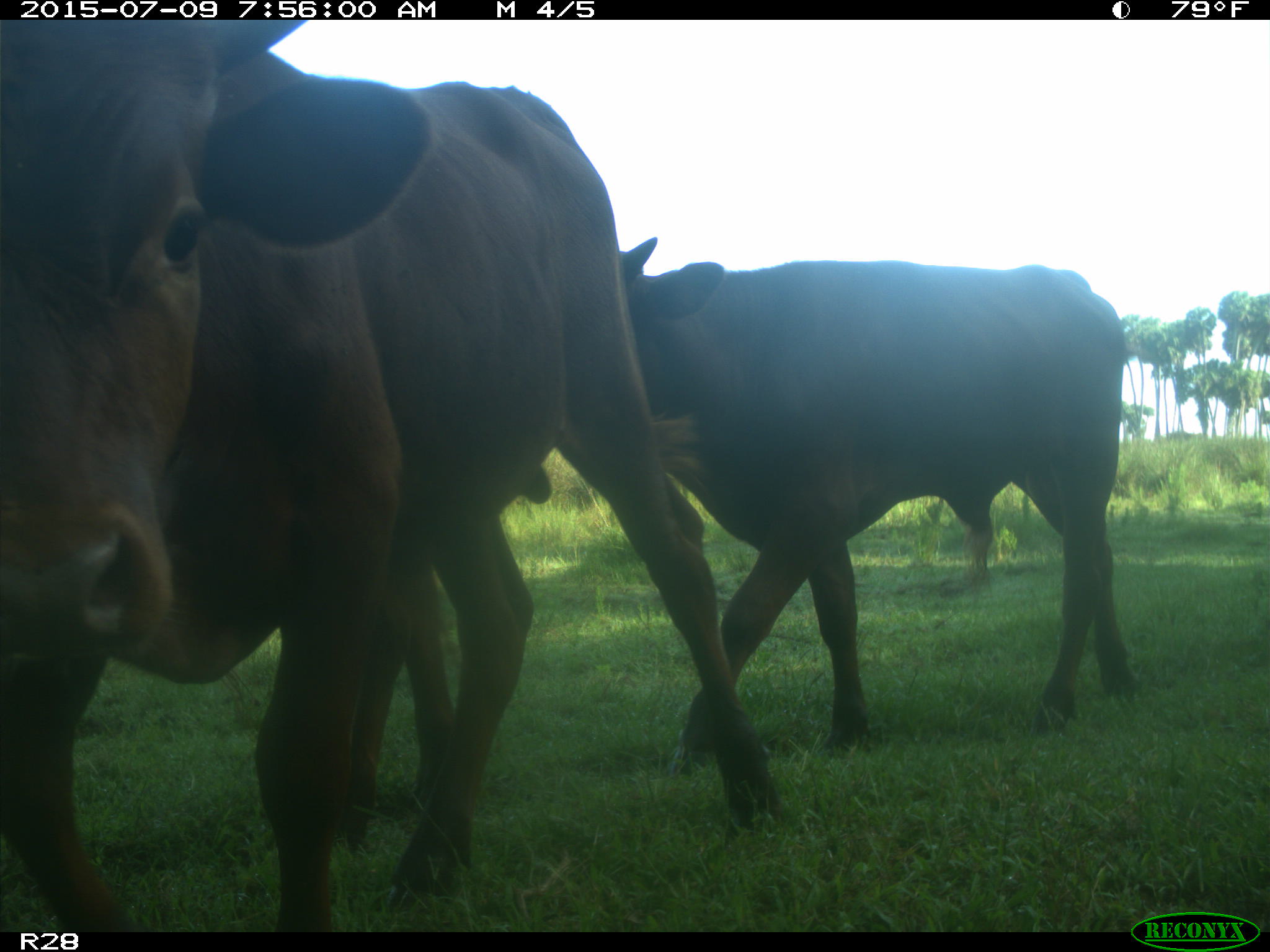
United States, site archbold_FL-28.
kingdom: Animalia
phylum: Chordata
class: Mammalia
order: Artiodactyla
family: Bovidae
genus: Bos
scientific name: Bos taurus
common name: domestic cow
Bos taurus (domestic cow).